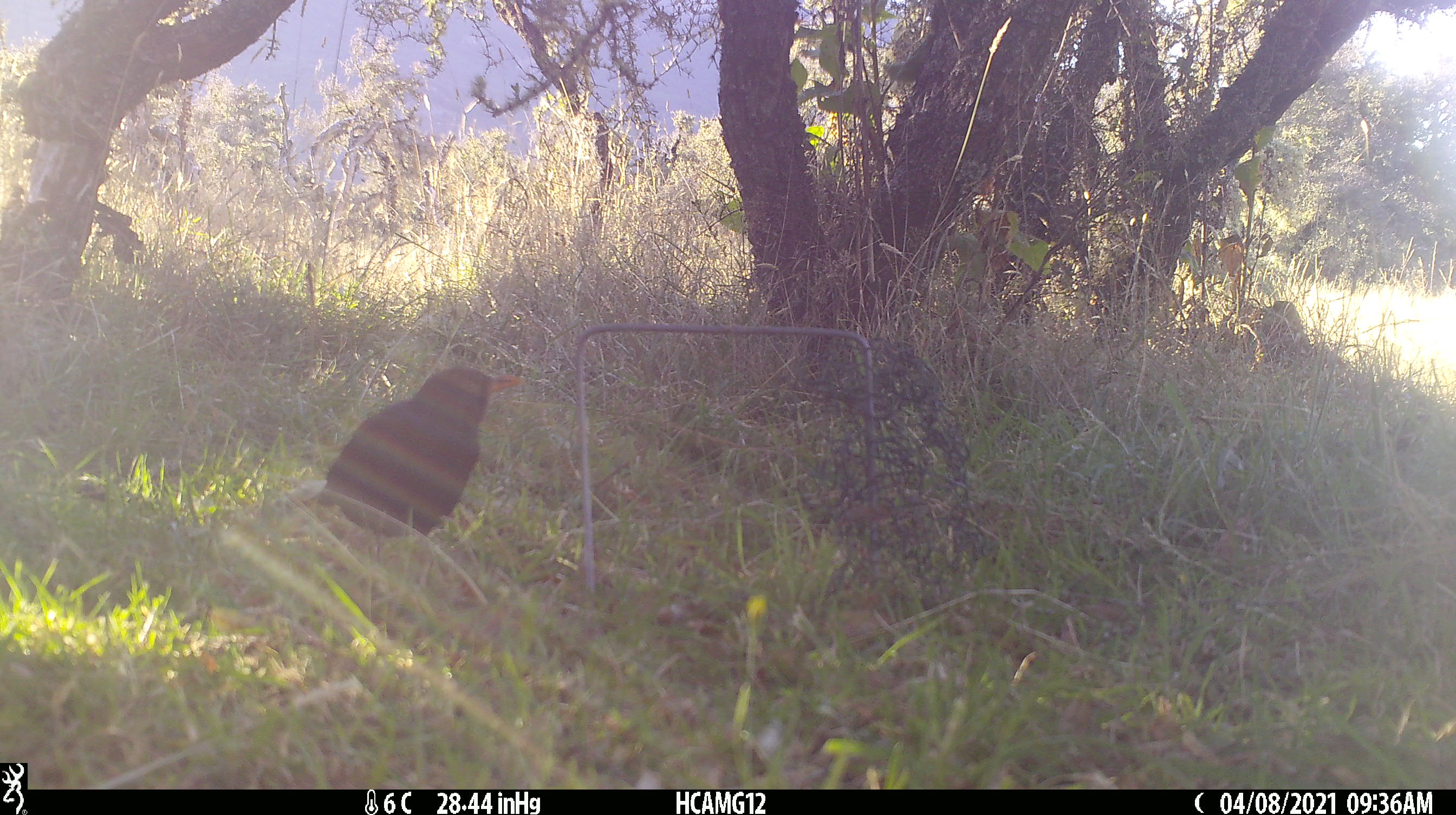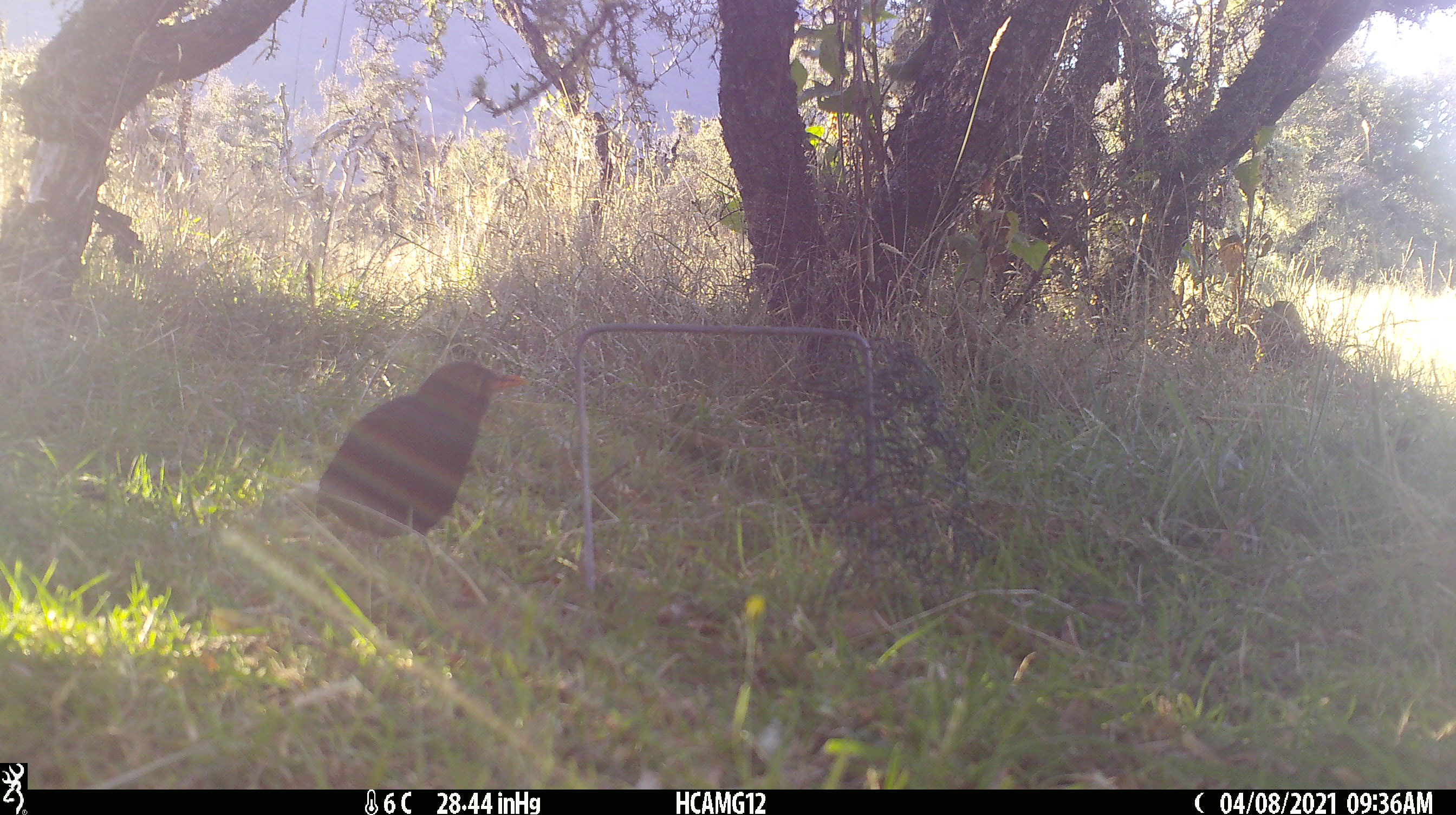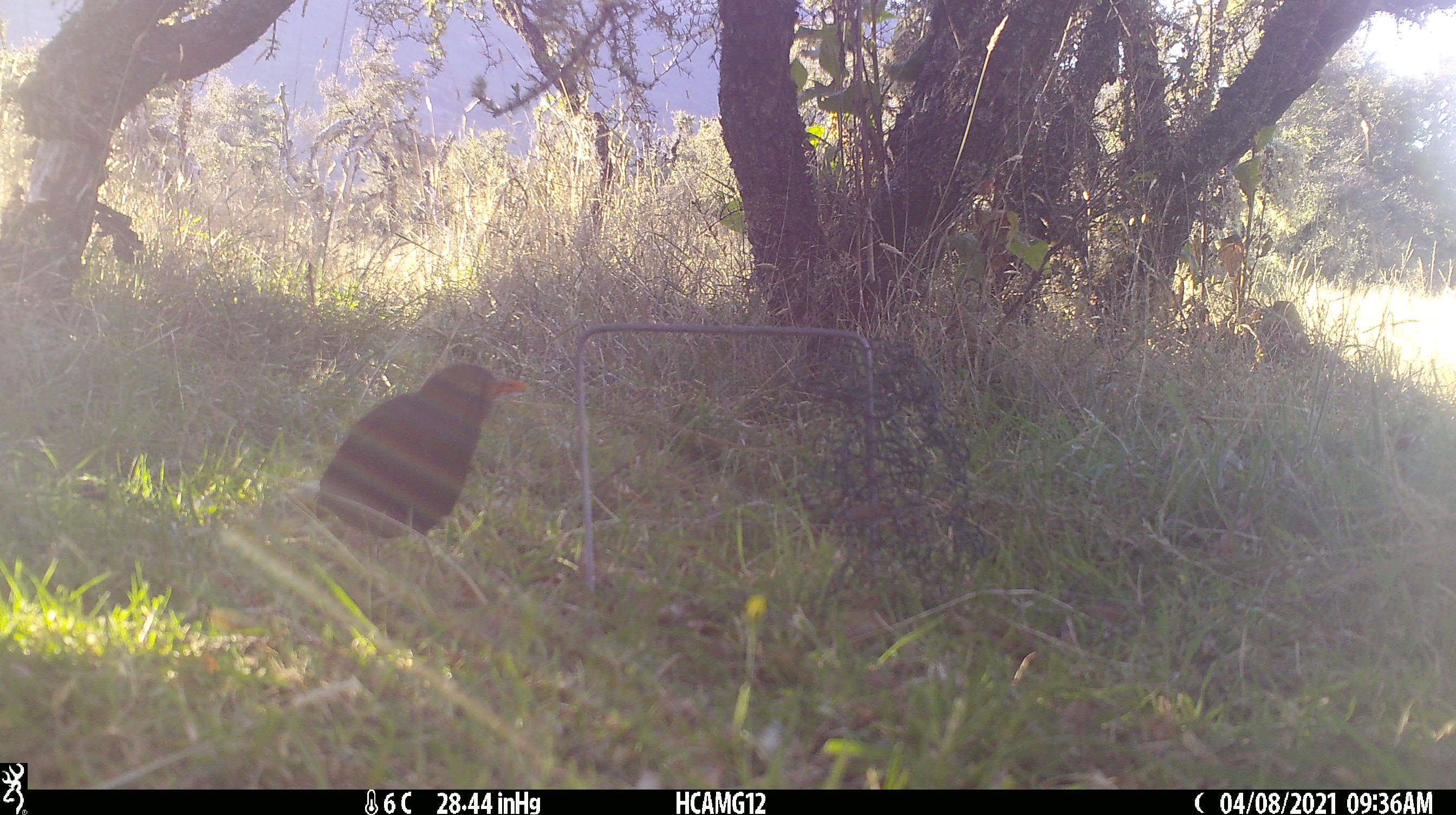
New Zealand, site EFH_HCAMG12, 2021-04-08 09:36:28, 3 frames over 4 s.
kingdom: Animalia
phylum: Chordata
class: Aves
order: Passeriformes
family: Turdidae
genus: Turdus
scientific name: Turdus merula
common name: eurasian blackbird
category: blackbird